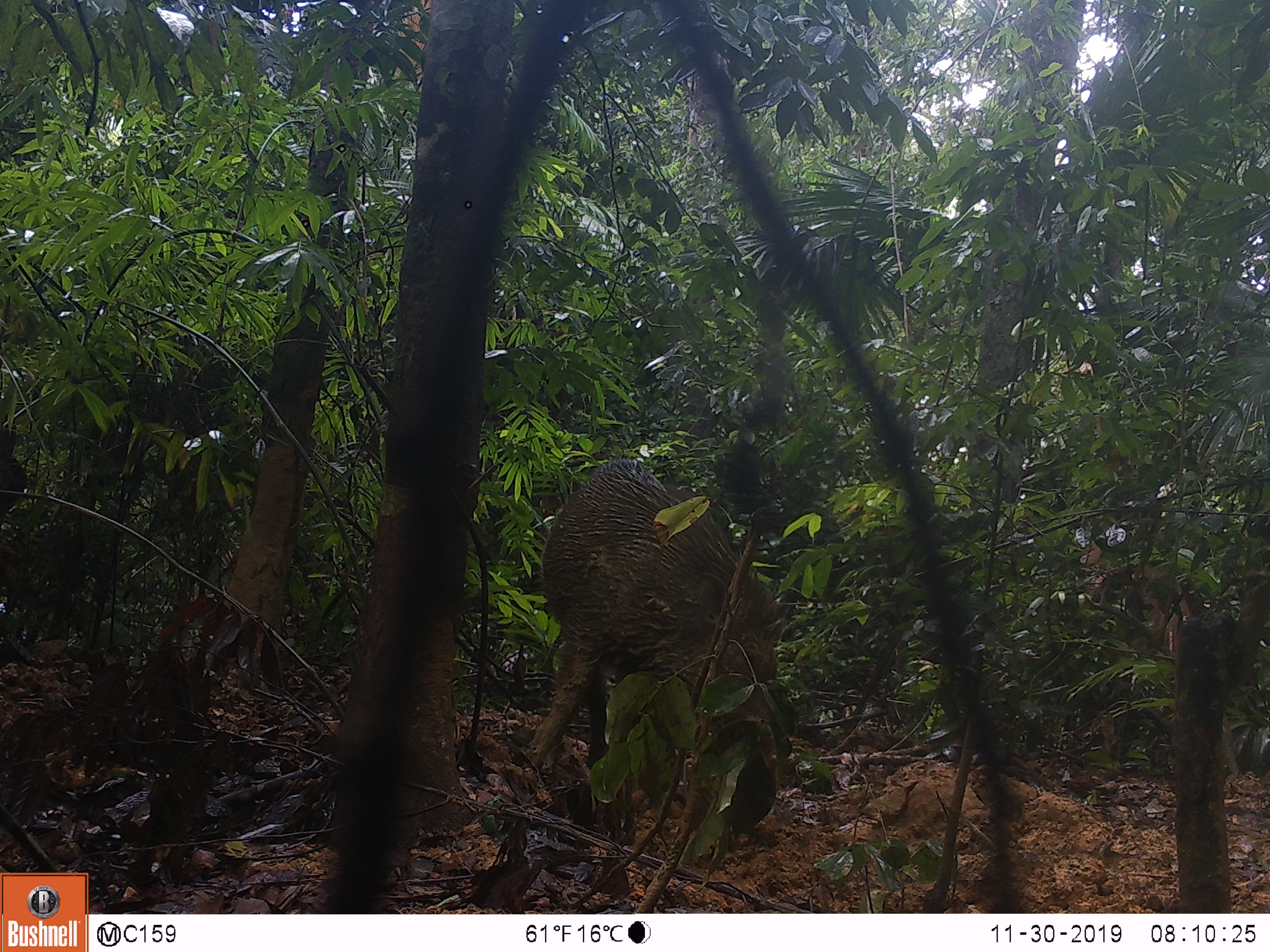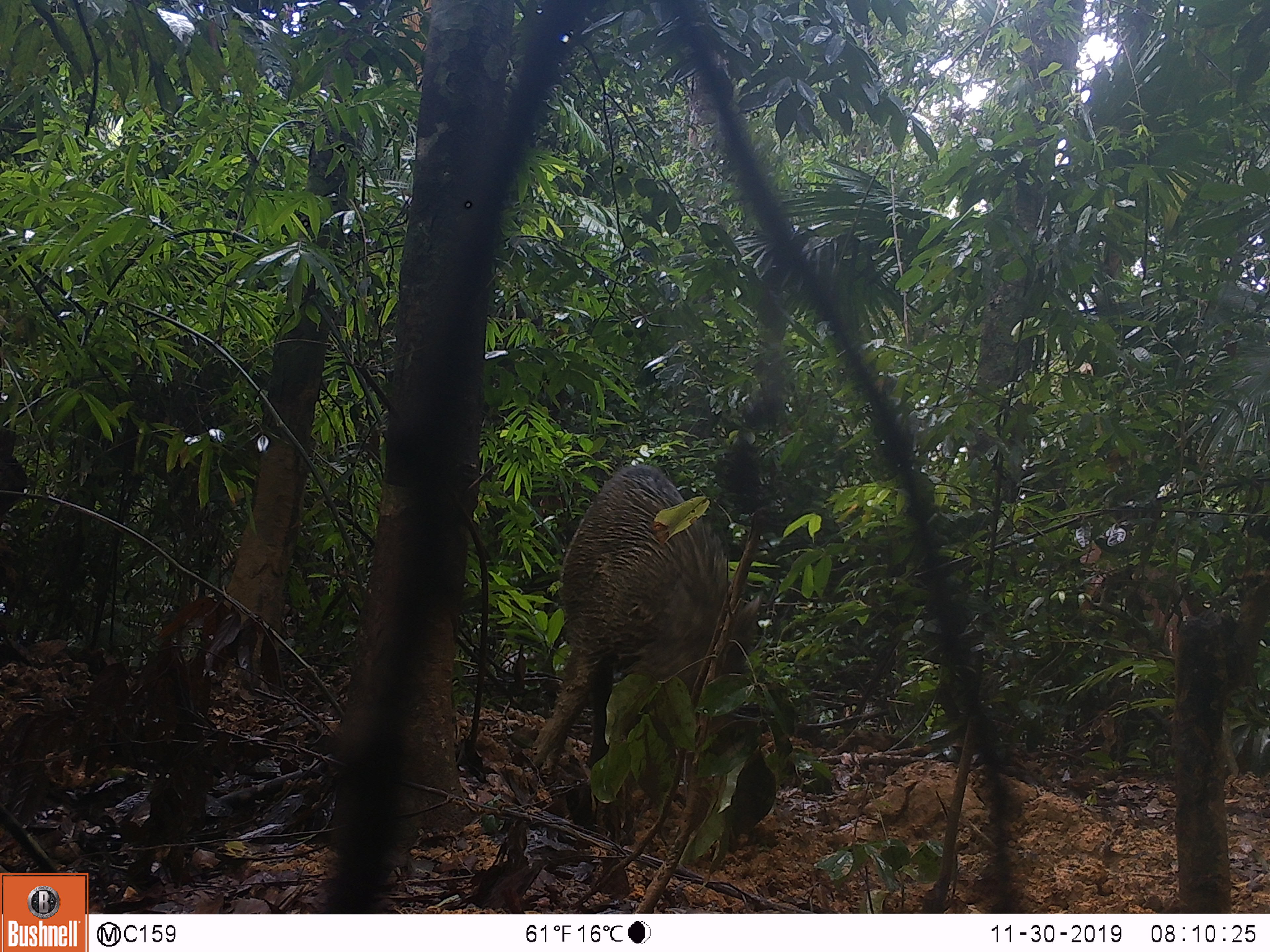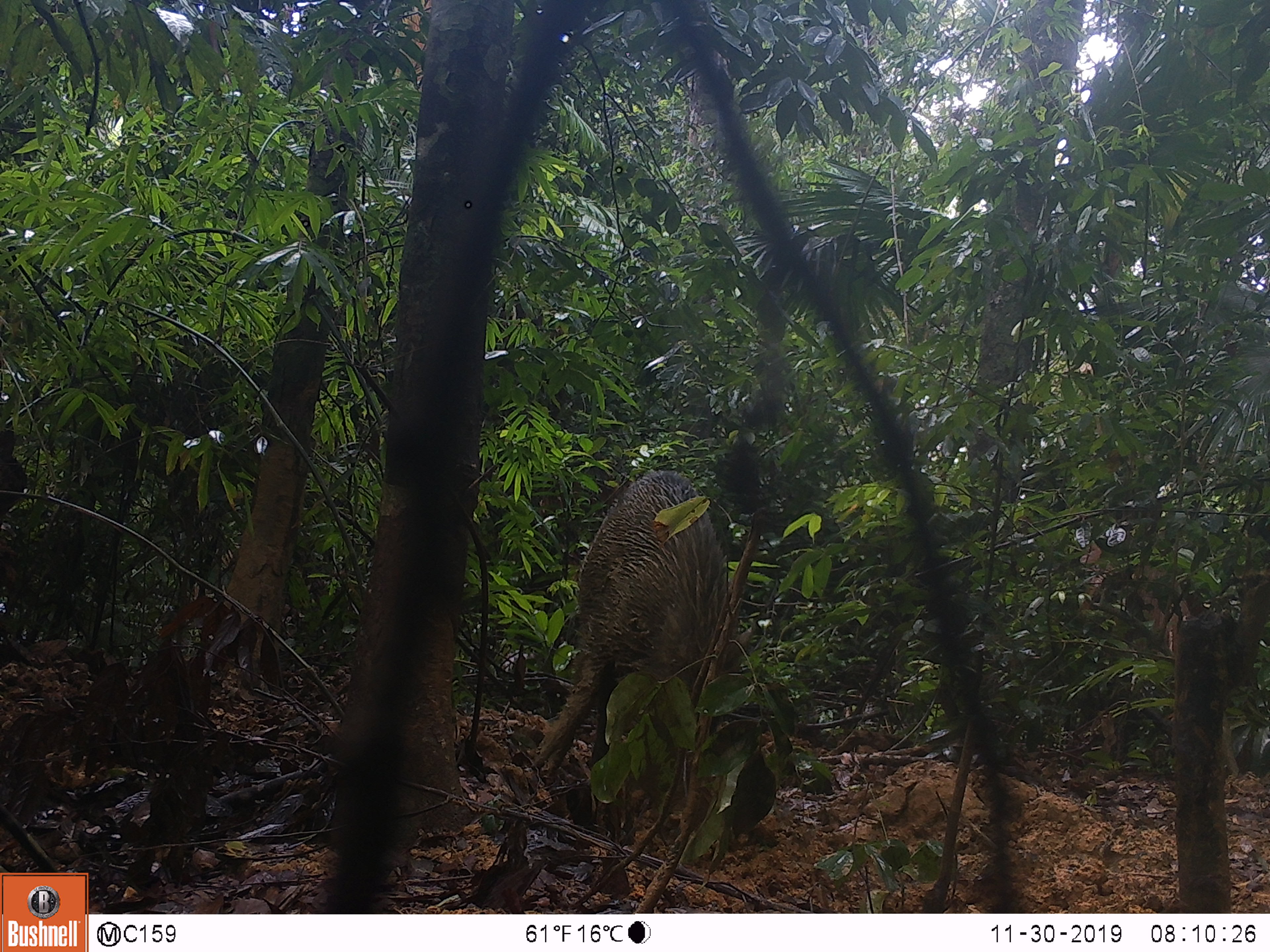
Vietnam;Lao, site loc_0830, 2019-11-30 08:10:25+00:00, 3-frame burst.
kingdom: Animalia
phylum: Chordata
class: Mammalia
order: Artiodactyla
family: Suidae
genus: Sus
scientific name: Sus scrofa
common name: eurasian wild pig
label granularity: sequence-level